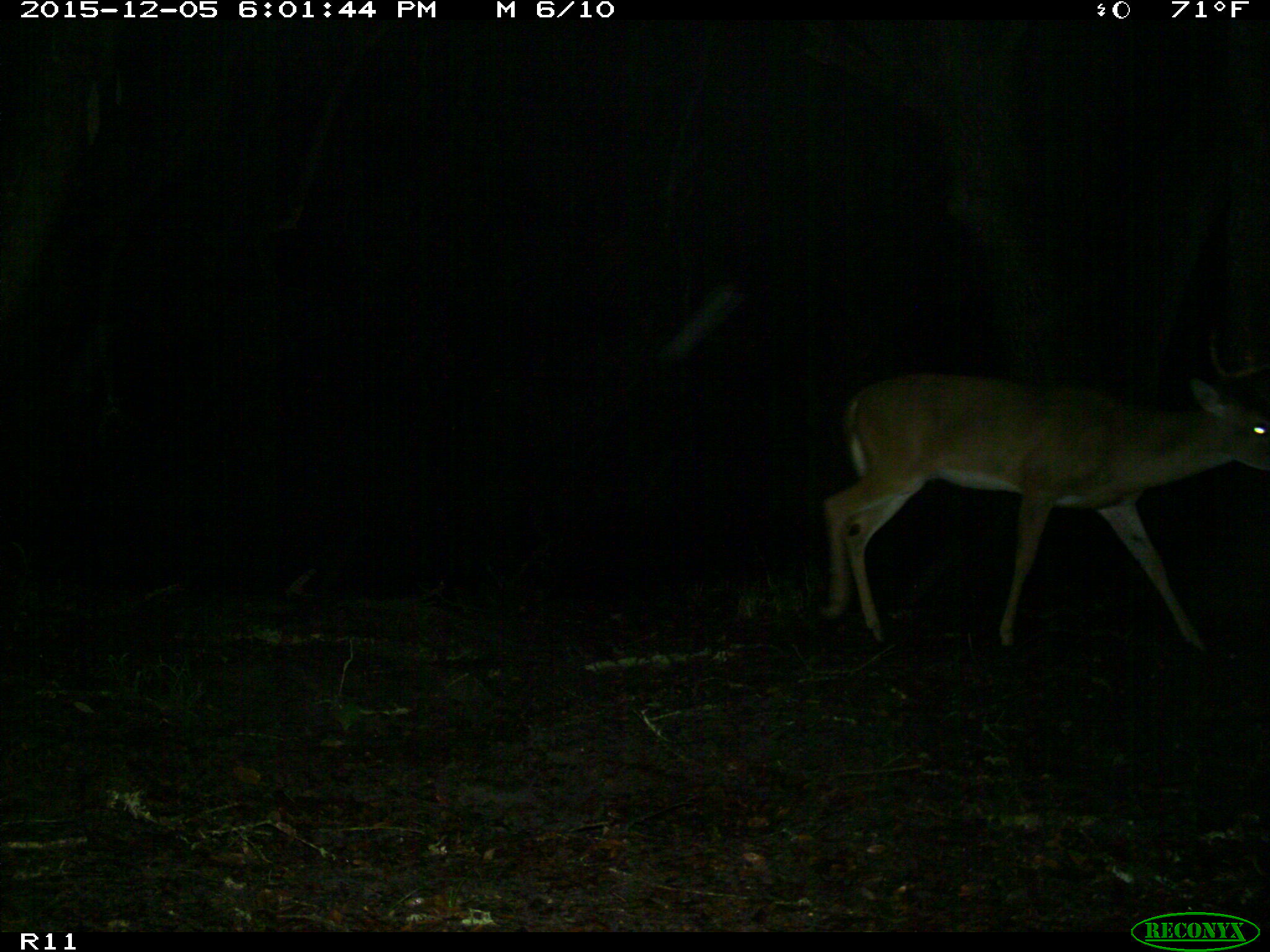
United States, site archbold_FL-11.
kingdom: Animalia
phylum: Chordata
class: Mammalia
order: Artiodactyla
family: Cervidae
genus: Odocoileus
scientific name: Odocoileus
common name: deer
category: unidentified deer